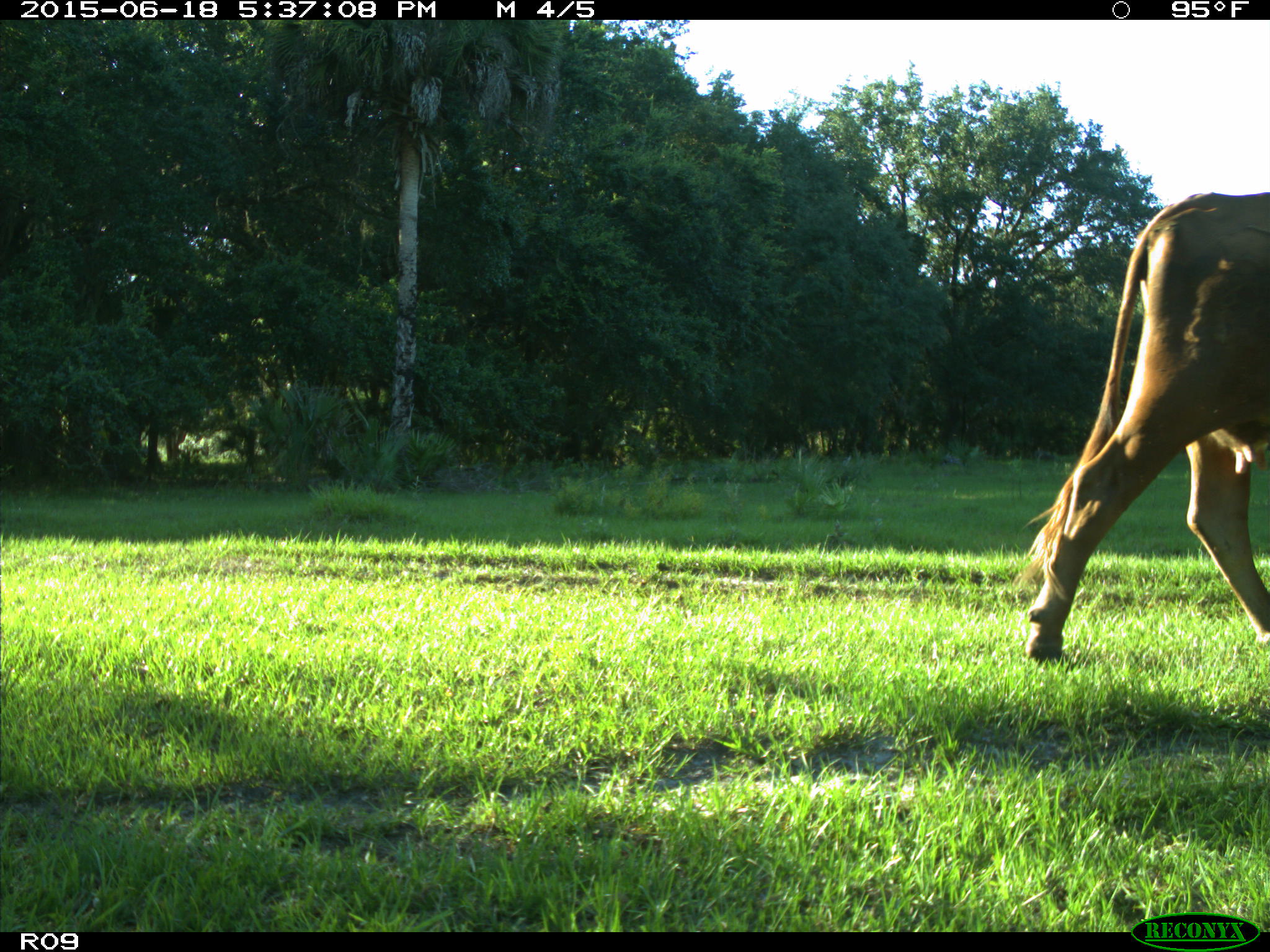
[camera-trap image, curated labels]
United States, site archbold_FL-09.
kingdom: Animalia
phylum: Chordata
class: Mammalia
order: Artiodactyla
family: Bovidae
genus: Bos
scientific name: Bos taurus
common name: domestic cow